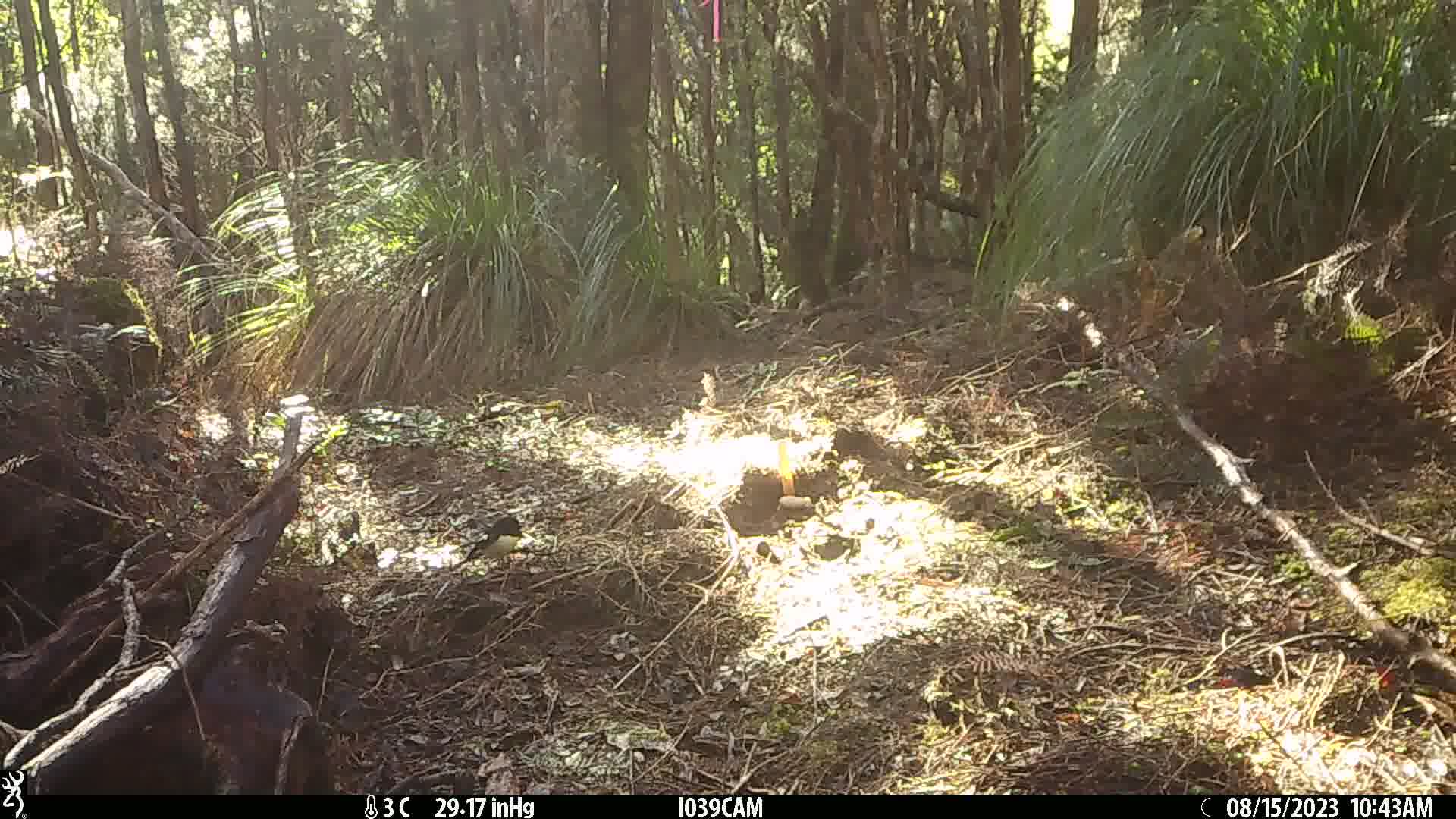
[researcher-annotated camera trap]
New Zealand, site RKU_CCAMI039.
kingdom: Animalia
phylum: Chordata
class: Aves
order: Passeriformes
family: Petroicidae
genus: Petroica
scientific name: Petroica macrocephala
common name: tomtit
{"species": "tomtit (Petroica macrocephala)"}